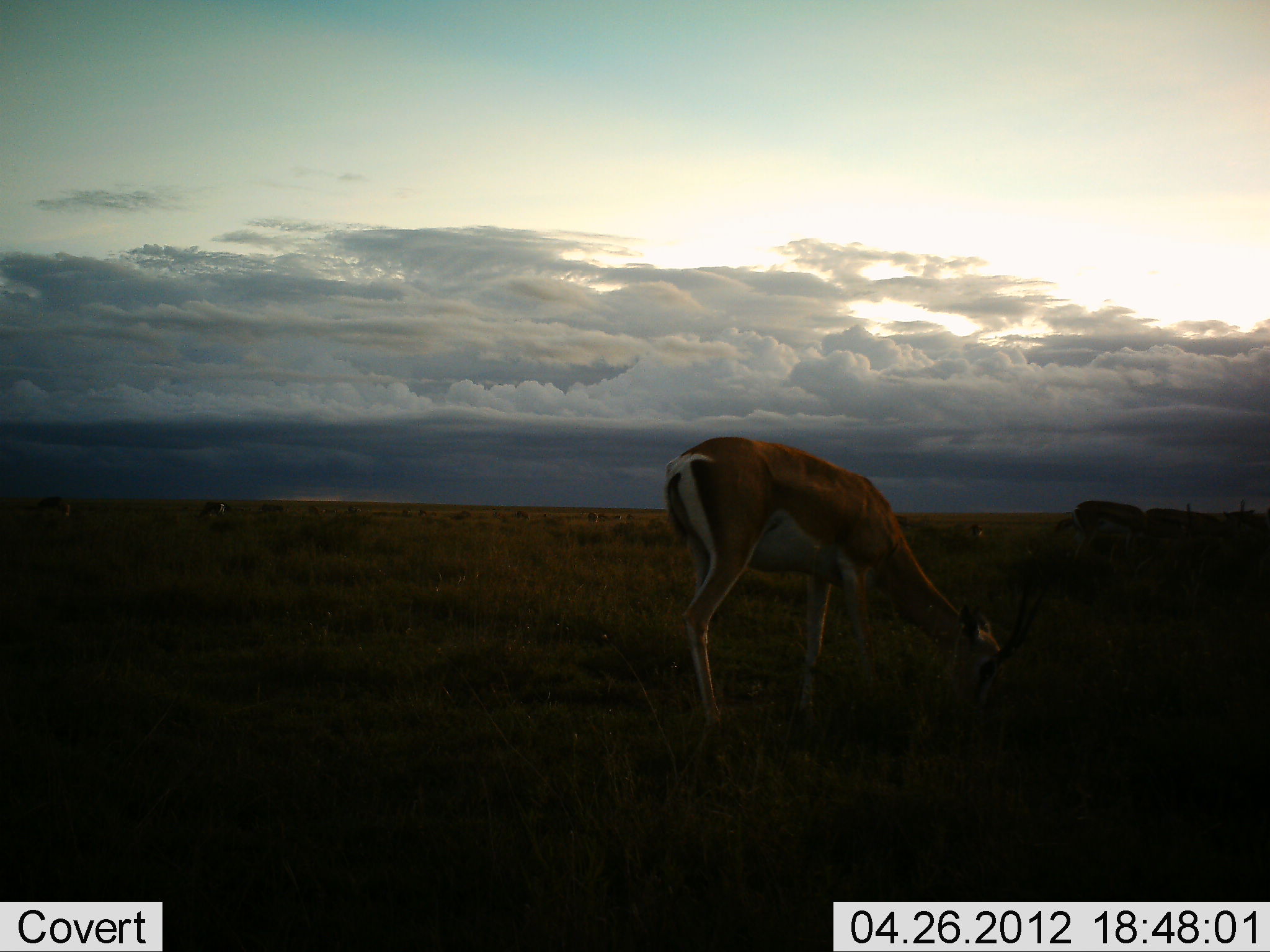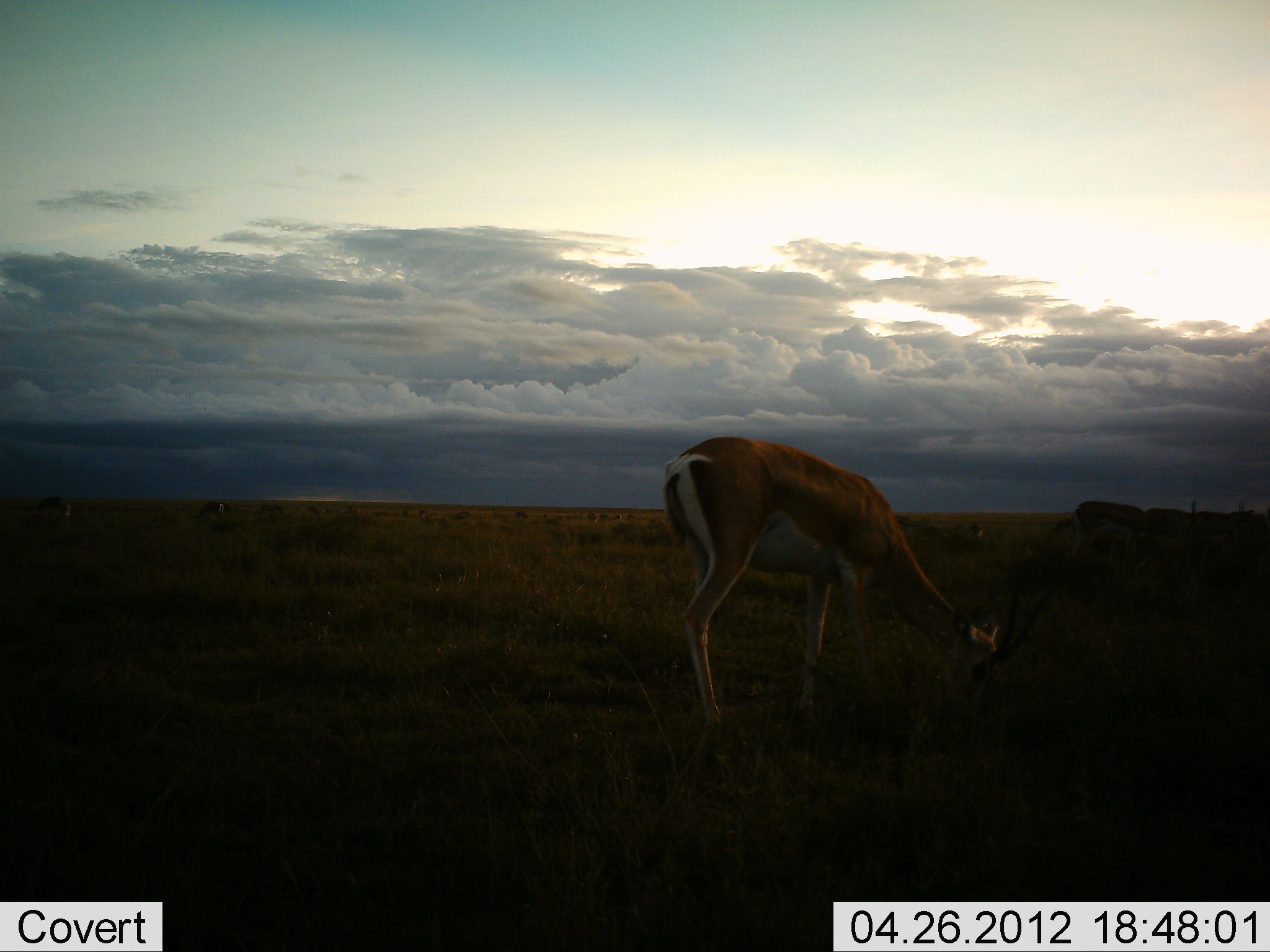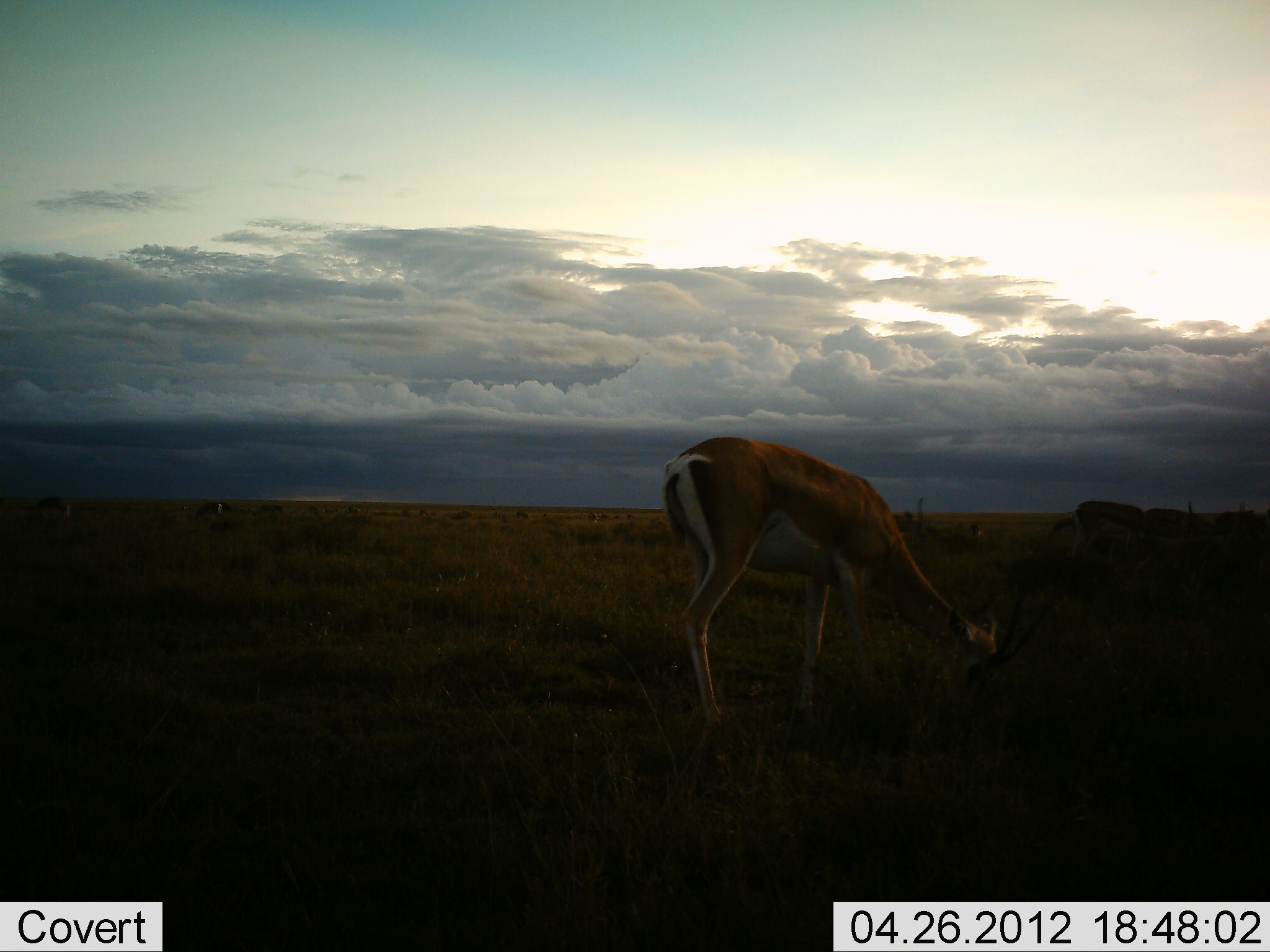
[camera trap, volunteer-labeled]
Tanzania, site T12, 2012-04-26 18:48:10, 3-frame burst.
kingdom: Animalia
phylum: Chordata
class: Mammalia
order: Artiodactyla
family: Bovidae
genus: Nanger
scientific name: Nanger granti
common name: grant's gazelle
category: gazellegrants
Gazellegrants (grant's gazelle) (Nanger granti), count 1. Behavior (volunteer vote fractions): standing 28%, resting 0%, moving 0%, interacting 0%. Young present (vote fraction): 0%. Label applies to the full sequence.